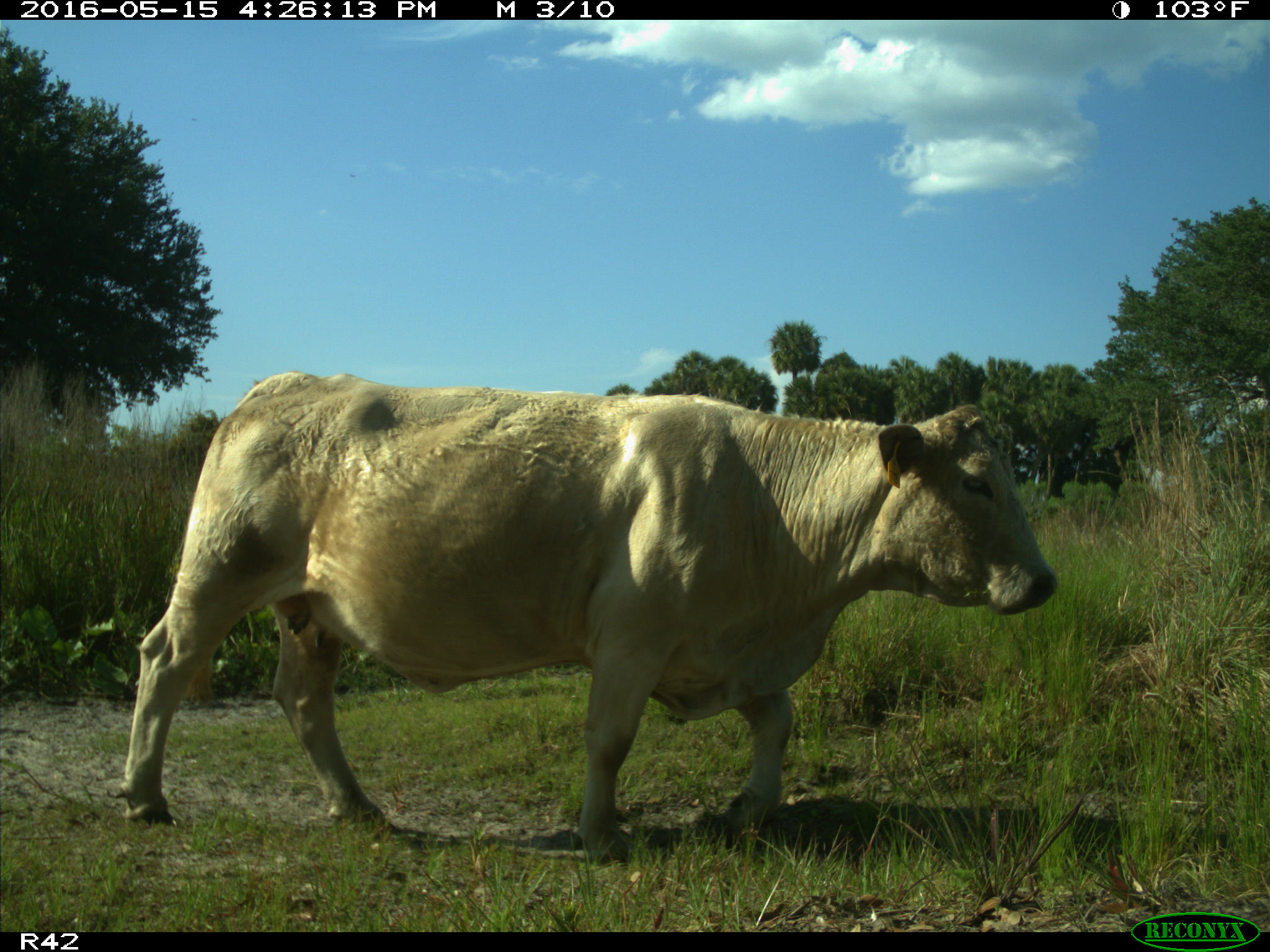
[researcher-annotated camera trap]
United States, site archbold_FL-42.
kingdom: Animalia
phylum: Chordata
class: Mammalia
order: Artiodactyla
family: Bovidae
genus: Bos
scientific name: Bos taurus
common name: domestic cow